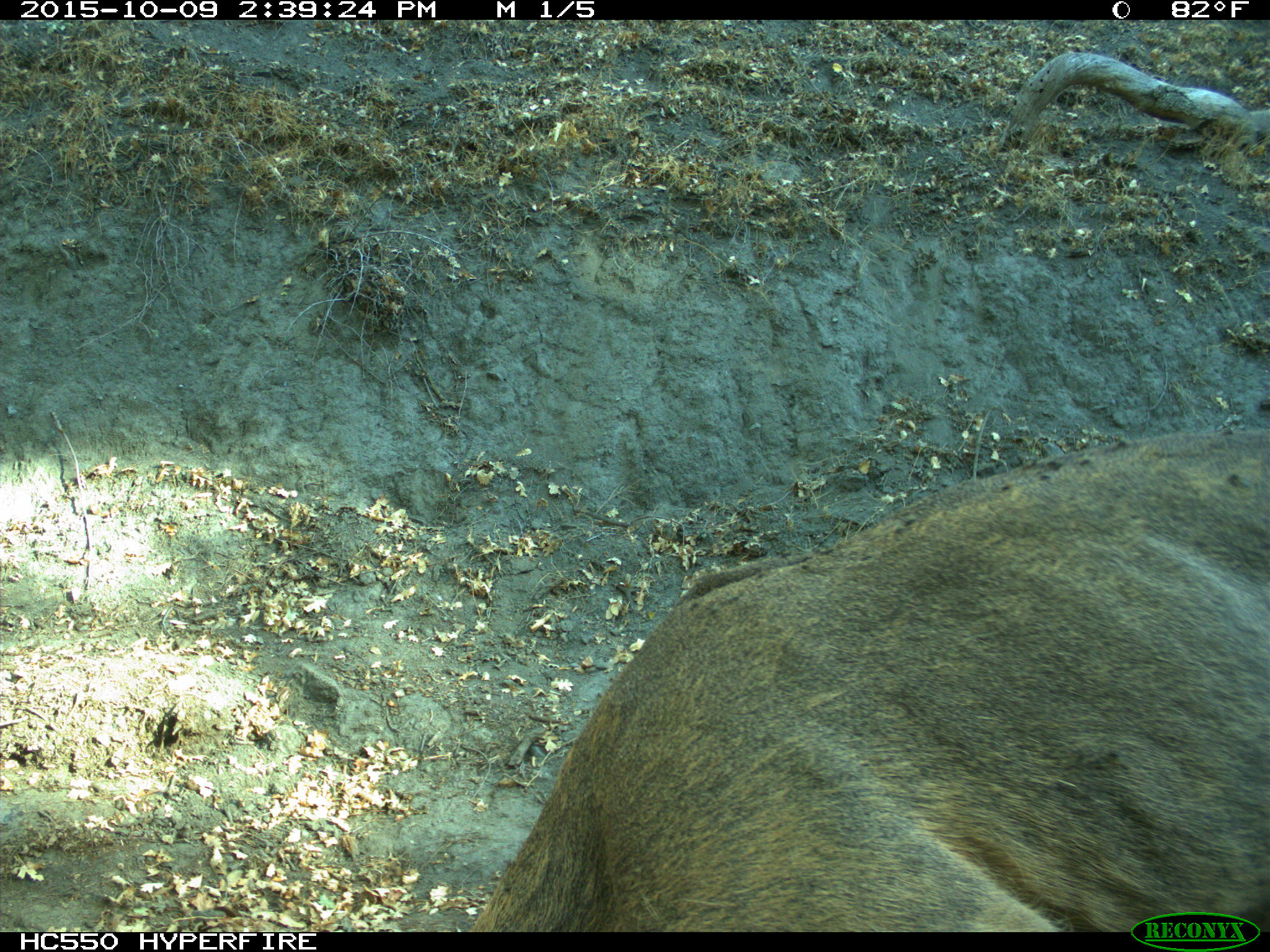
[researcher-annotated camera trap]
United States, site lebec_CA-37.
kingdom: Animalia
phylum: Chordata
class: Mammalia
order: Artiodactyla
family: Cervidae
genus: Odocoileus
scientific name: Odocoileus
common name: deer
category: unidentified deer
Unidentified deer (deer) (Odocoileus).